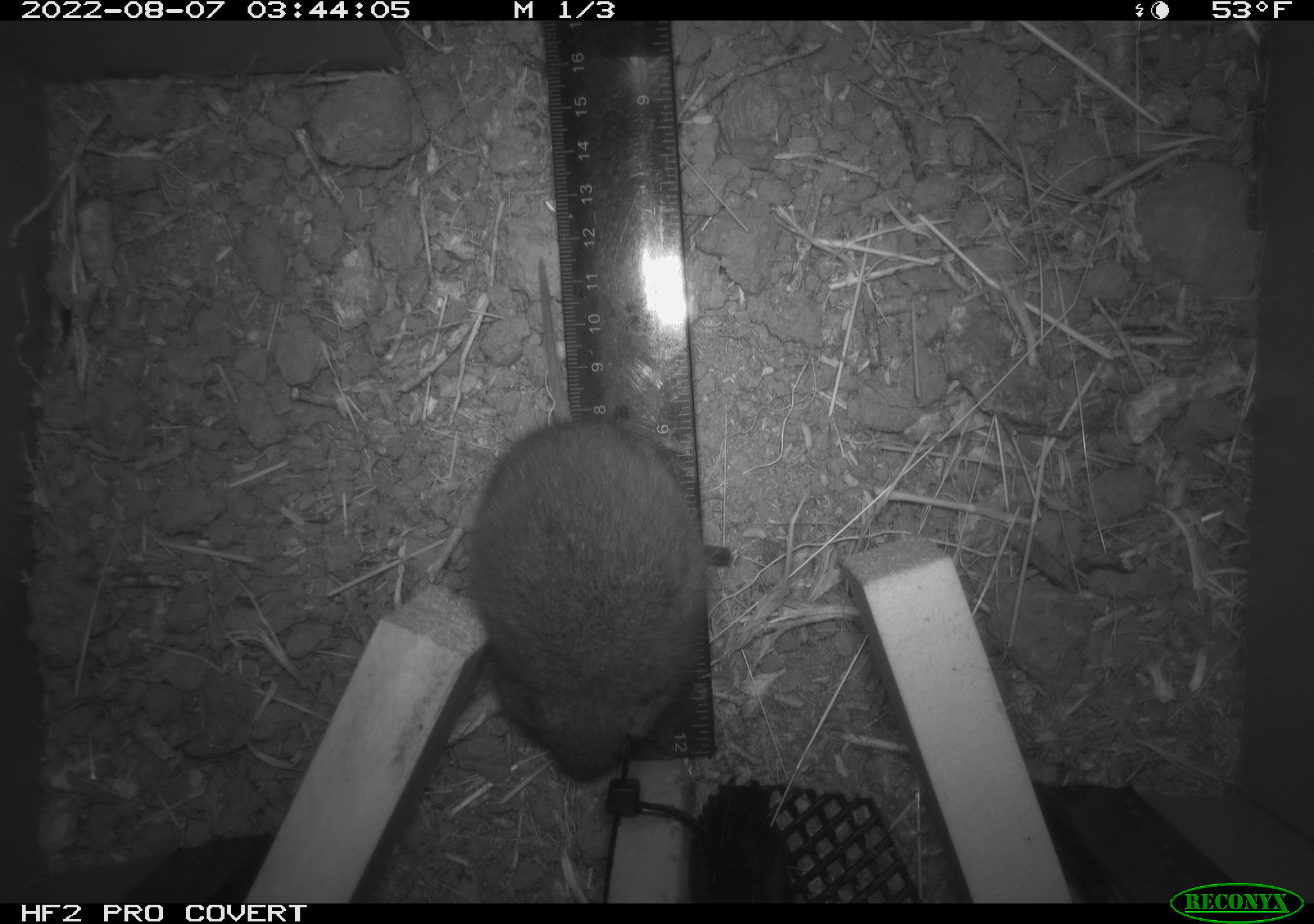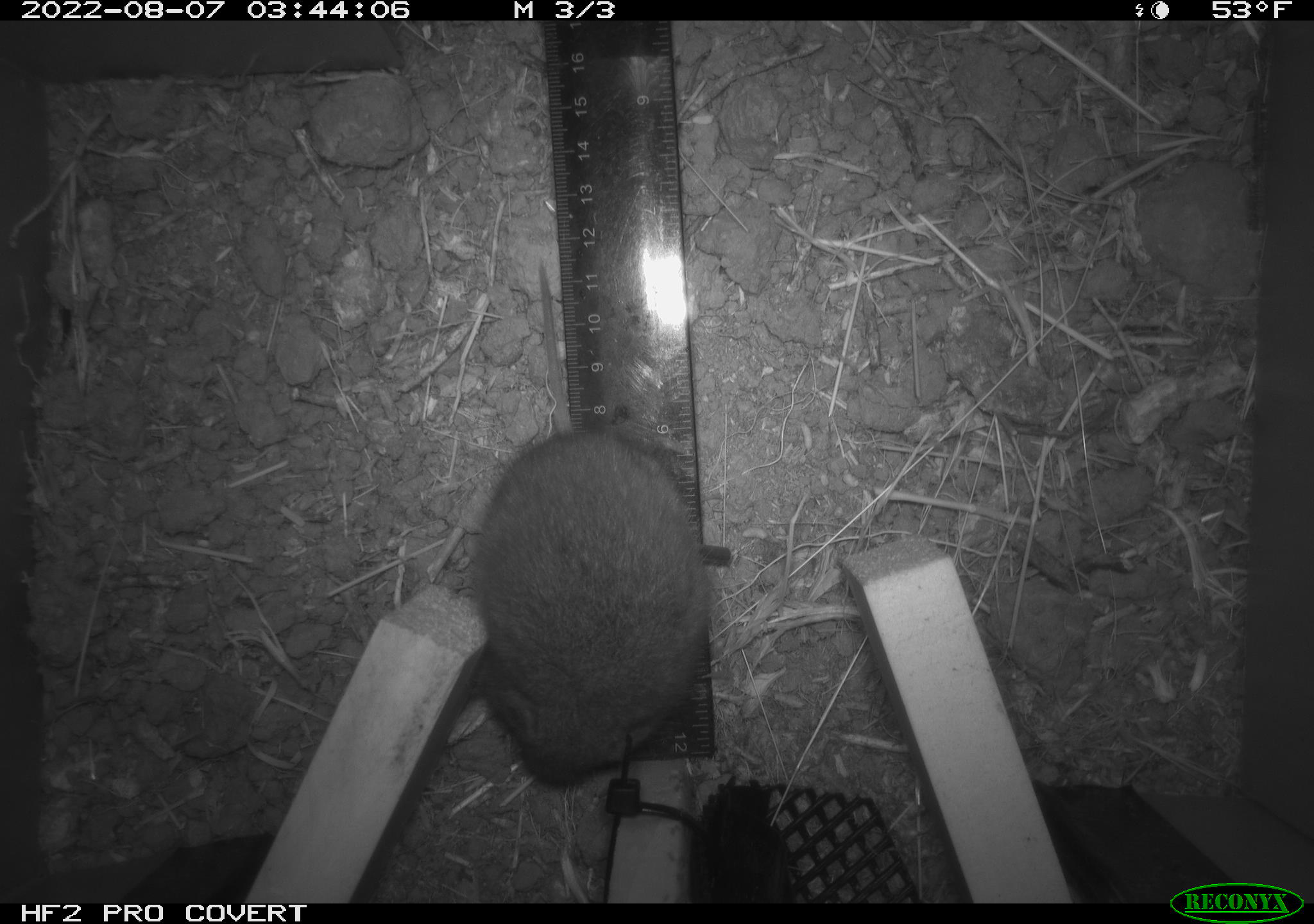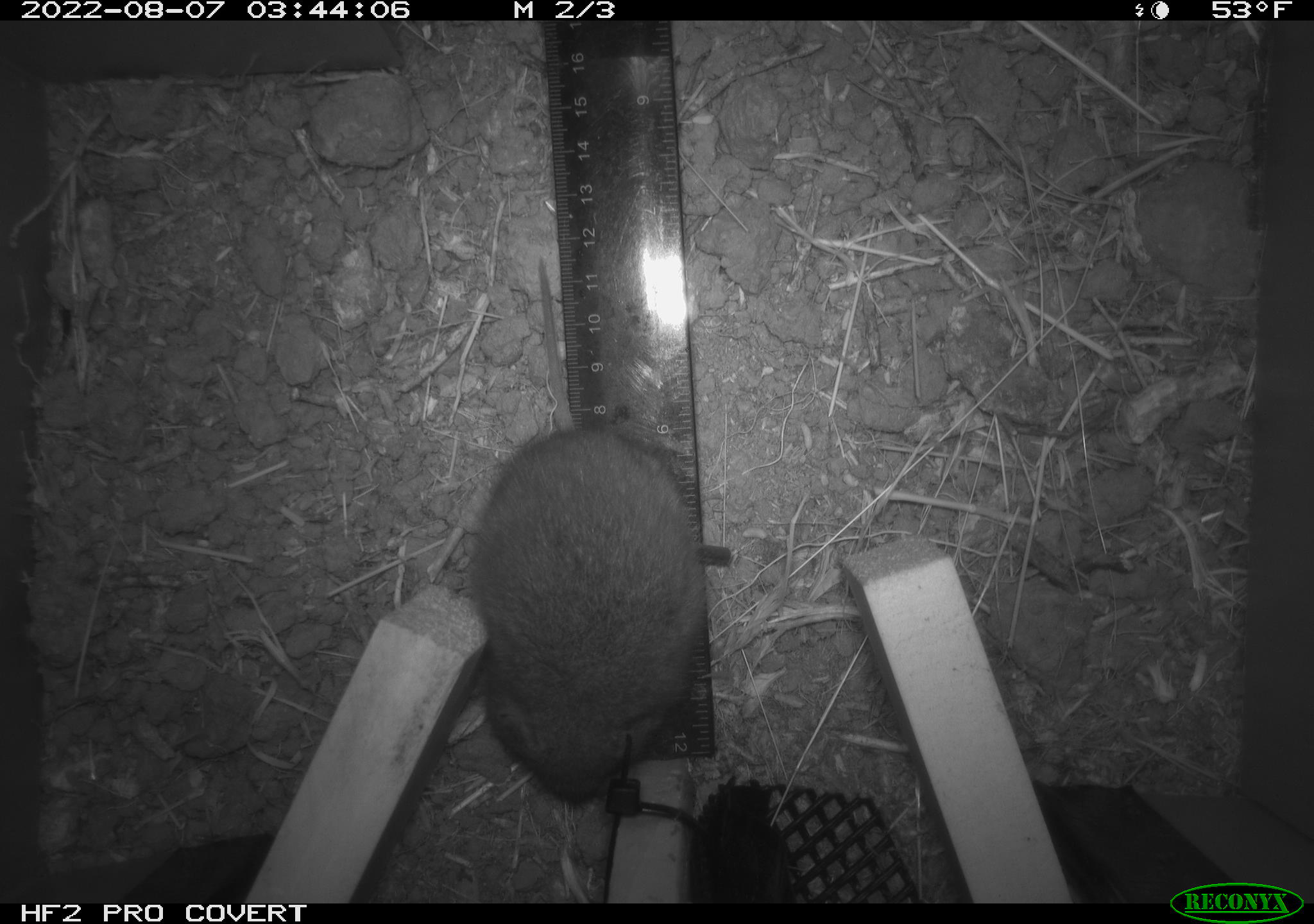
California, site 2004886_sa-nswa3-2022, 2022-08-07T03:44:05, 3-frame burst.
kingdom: Animalia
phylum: Chordata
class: Mammalia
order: Rodentia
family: Cricetidae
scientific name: Cricetidae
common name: hamsters, voles, lemmings, and allies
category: cricetidae family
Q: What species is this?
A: Cricetidae family (hamsters, voles, lemmings, and allies) (Cricetidae).